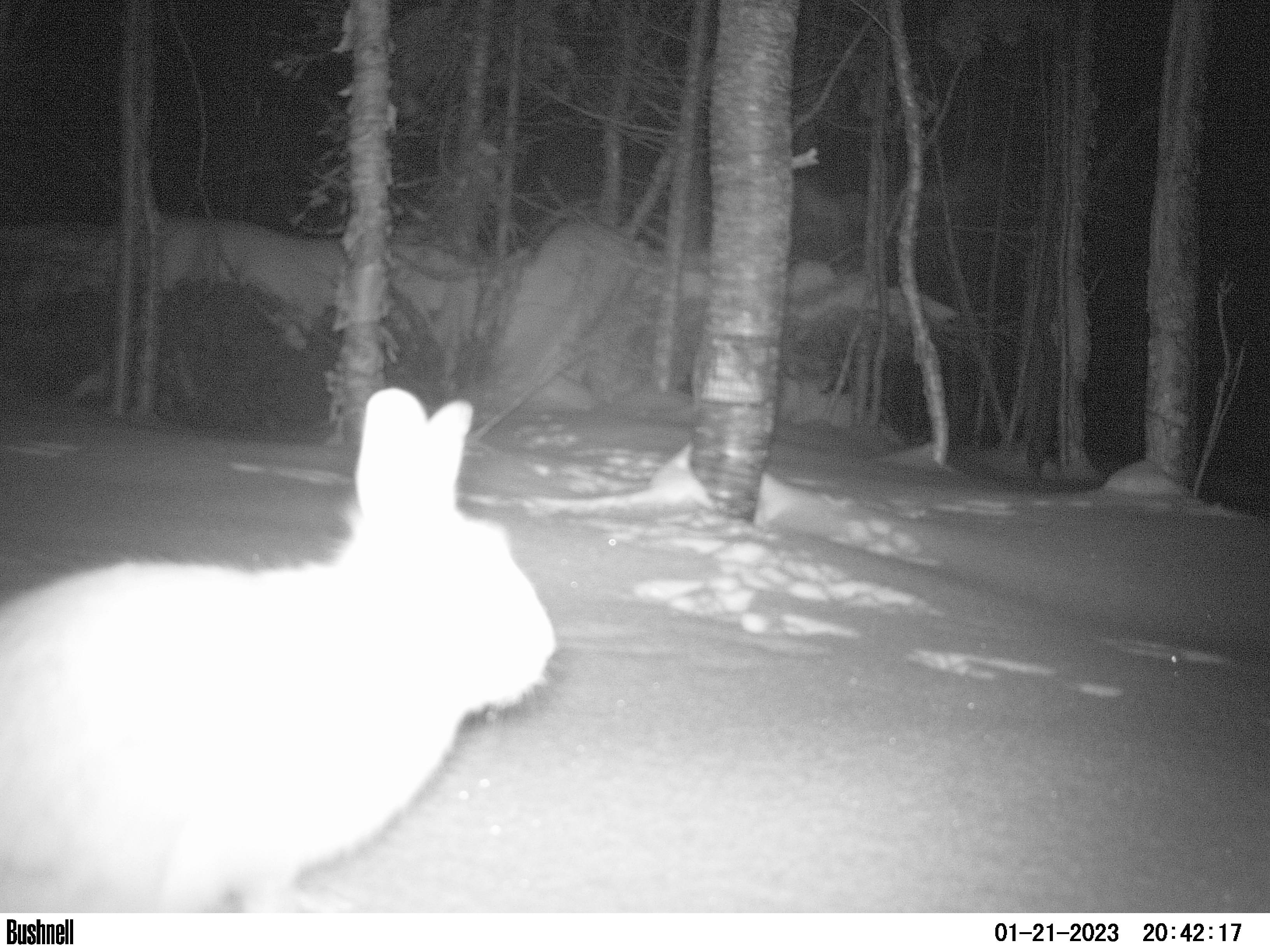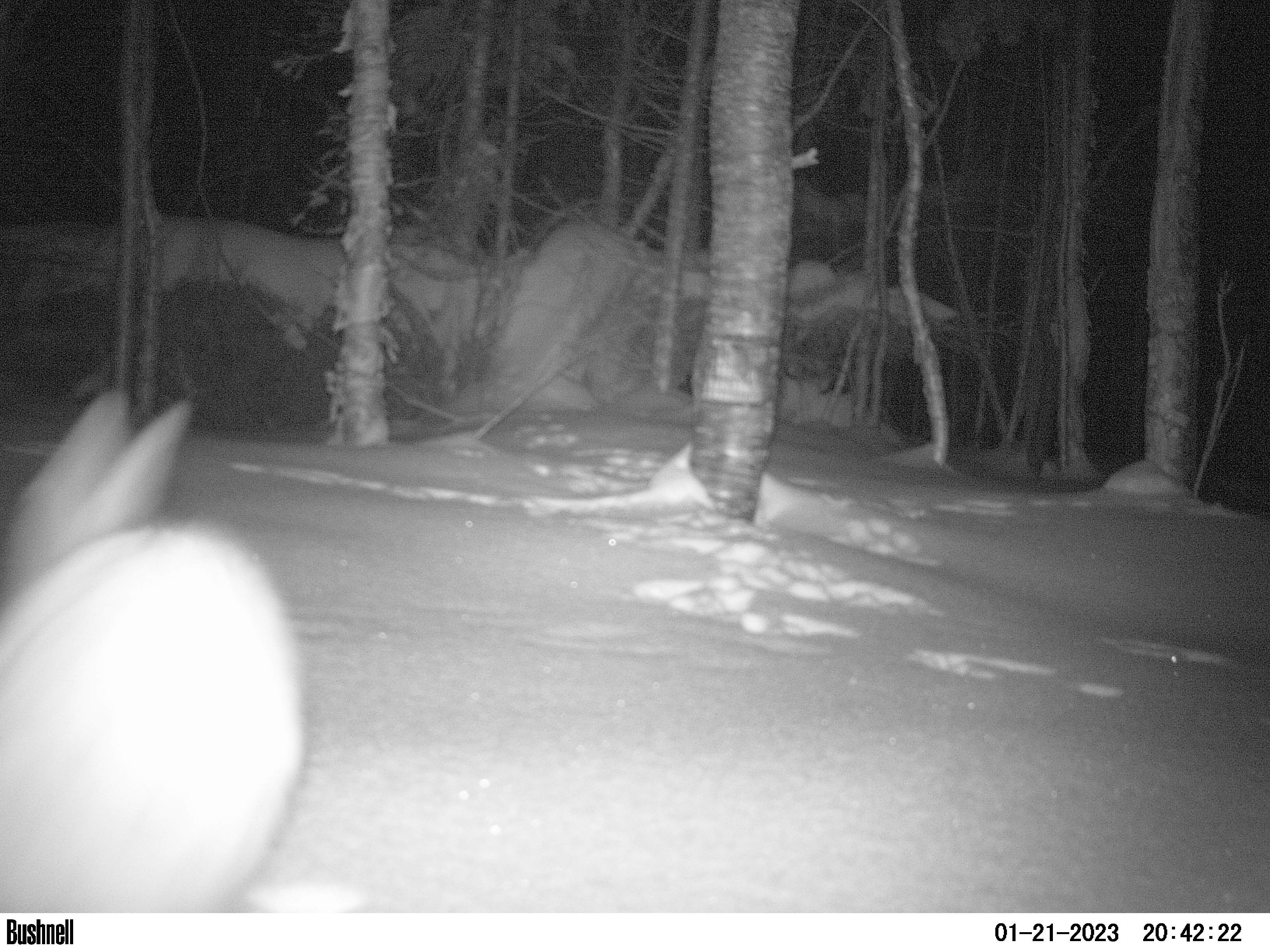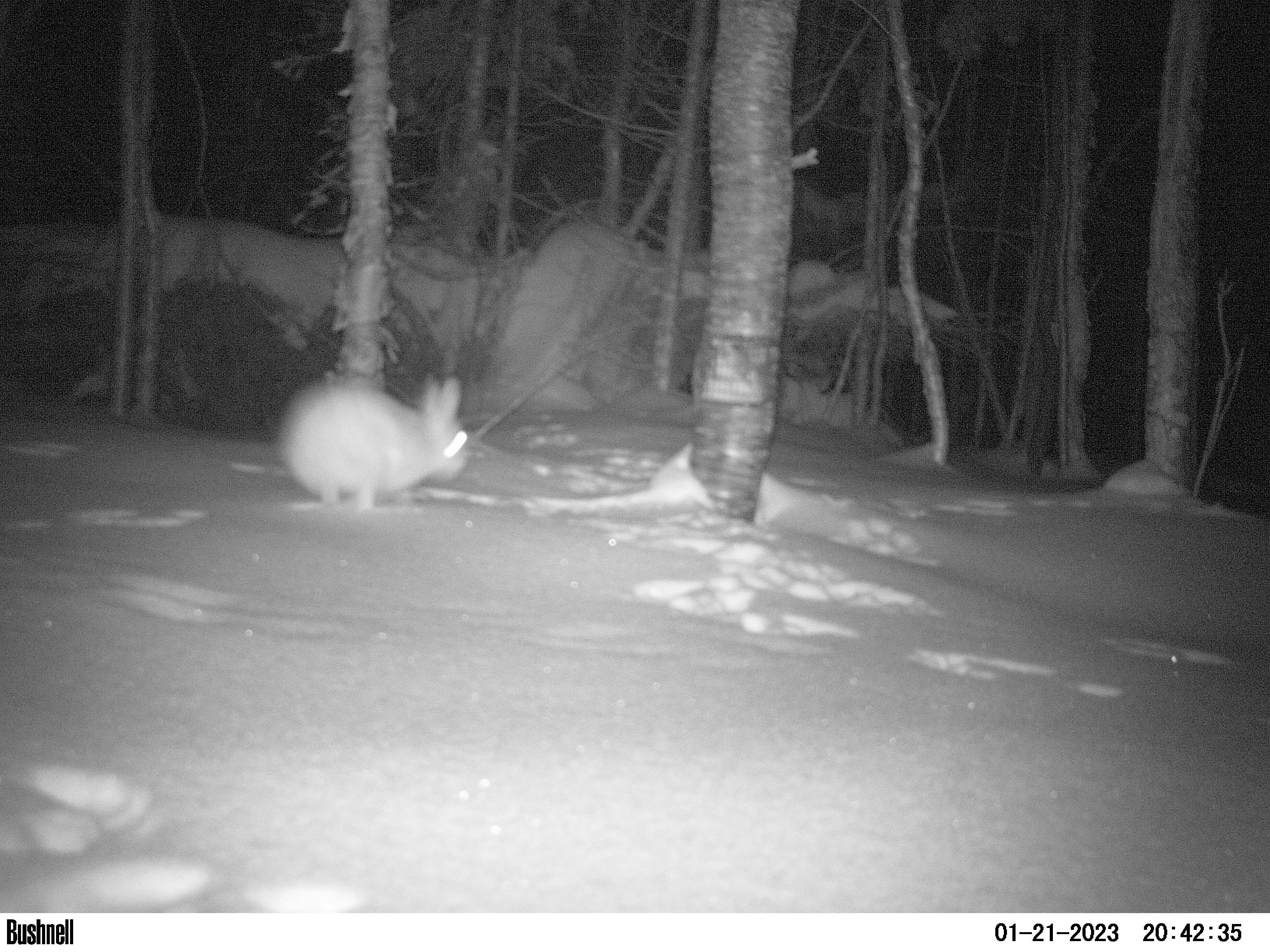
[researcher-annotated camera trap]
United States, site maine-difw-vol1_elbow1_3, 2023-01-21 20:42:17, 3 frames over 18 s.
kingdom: Animalia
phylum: Chordata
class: Mammalia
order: Lagomorpha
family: Leporidae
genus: Lepus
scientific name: Lepus americanus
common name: snowshoe hare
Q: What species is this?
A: Snowshoe hare (Lepus americanus).